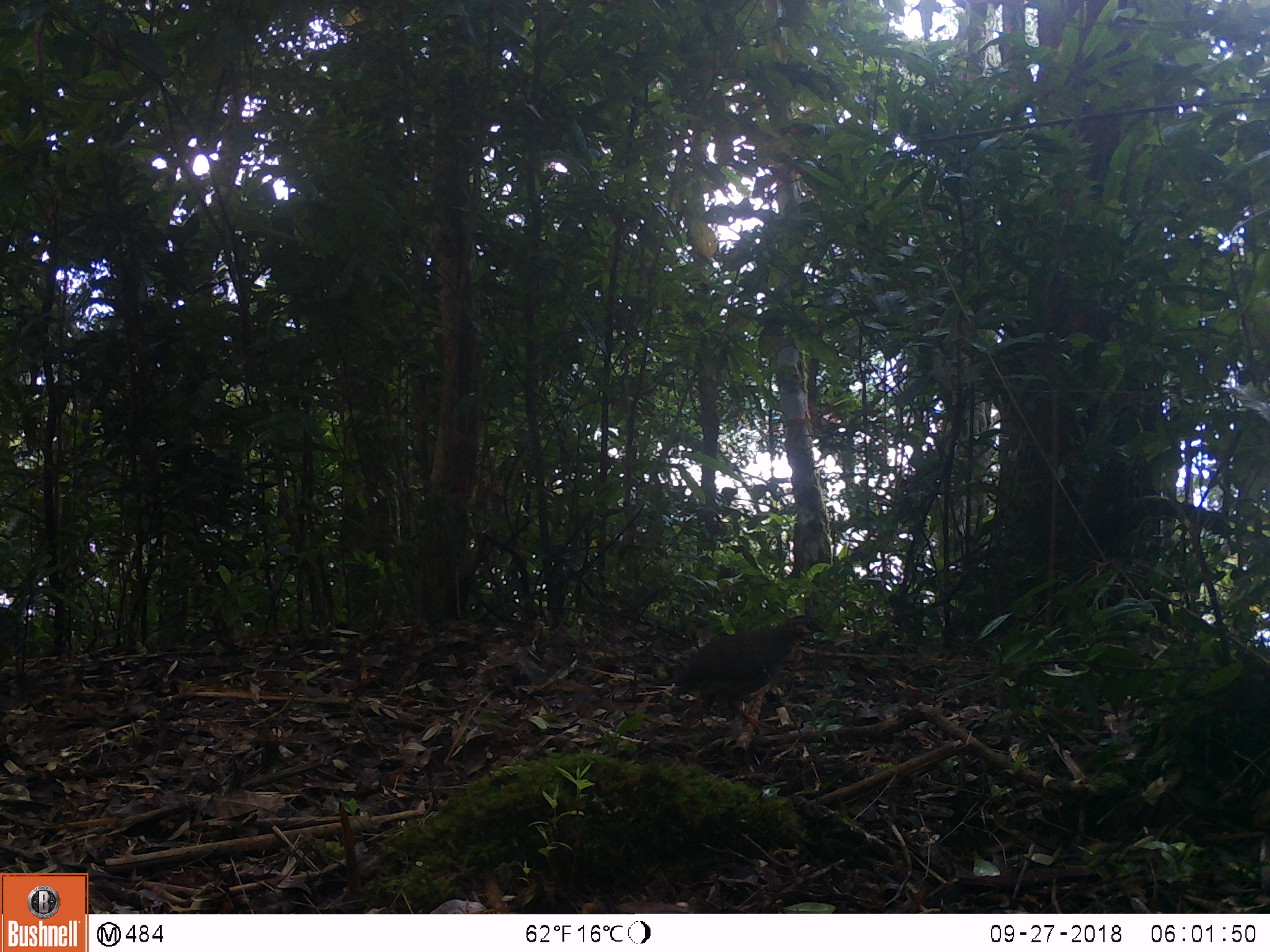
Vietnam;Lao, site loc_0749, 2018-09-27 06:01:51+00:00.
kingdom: Animalia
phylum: Chordata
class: Aves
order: Galliformes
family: Phasianidae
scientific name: Phasianidae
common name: partridge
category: unidentified partridge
Unidentified partridge (partridge) (Phasianidae). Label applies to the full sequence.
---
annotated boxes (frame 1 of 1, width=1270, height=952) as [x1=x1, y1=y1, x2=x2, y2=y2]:
unidentified partridge: [x1=661, y1=611, x2=834, y2=742]